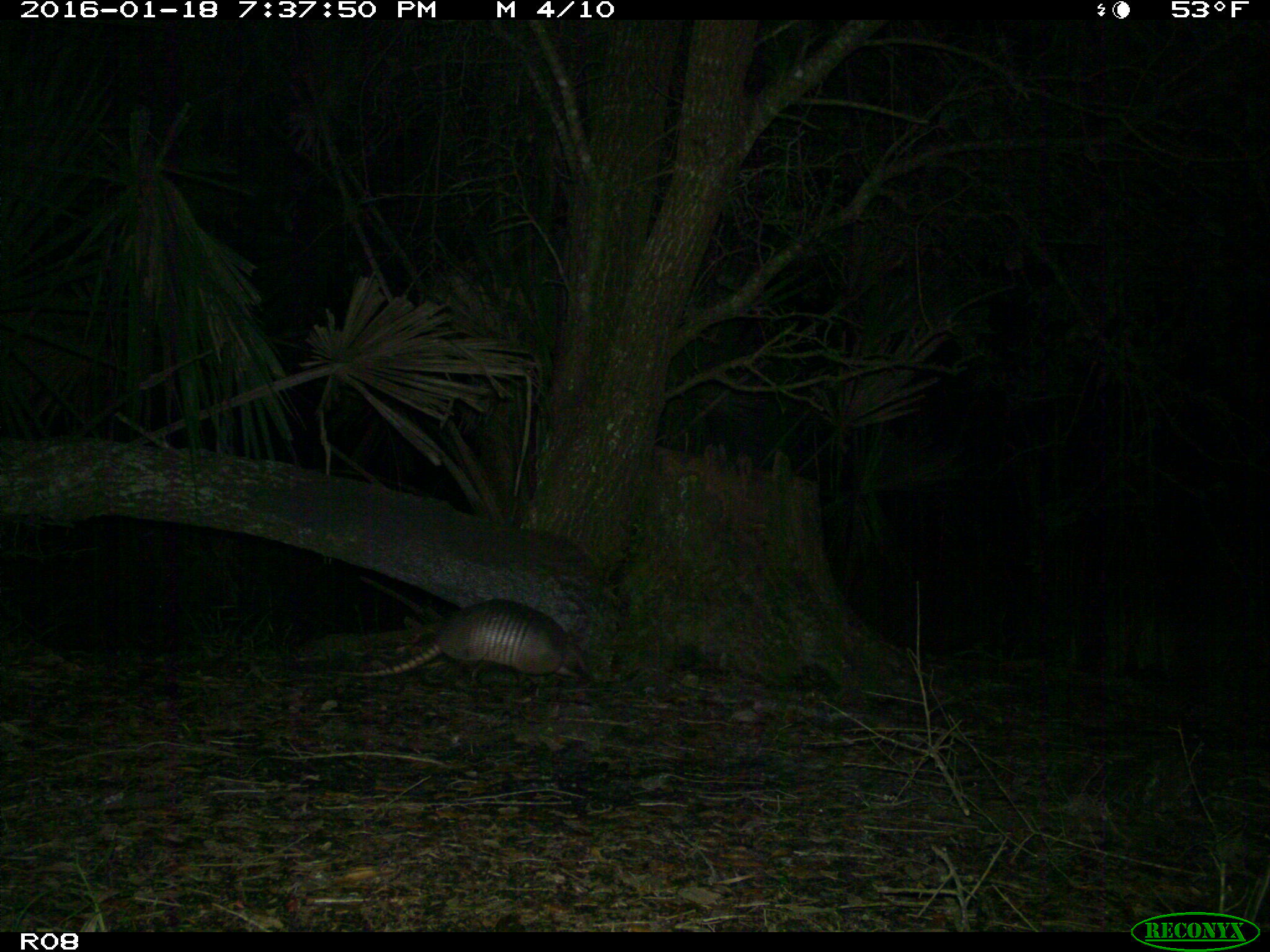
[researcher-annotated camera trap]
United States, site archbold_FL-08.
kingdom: Animalia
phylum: Chordata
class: Mammalia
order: Cingulata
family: Dasypodidae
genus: Dasypus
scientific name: Dasypus novemcinctus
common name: nine-banded armadillo